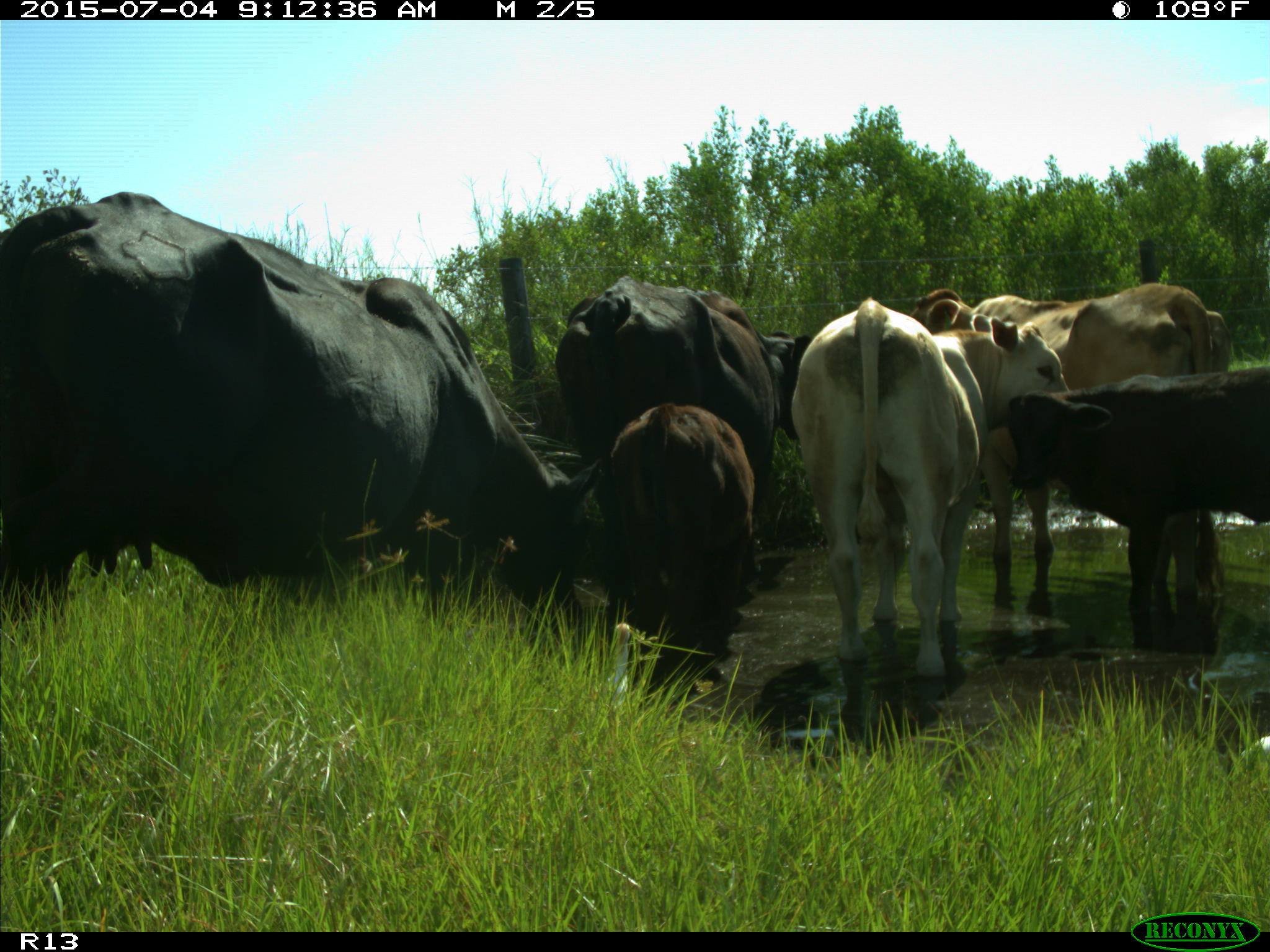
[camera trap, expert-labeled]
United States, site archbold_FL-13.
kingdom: Animalia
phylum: Chordata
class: Mammalia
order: Artiodactyla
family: Bovidae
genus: Bos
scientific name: Bos taurus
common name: domestic cow